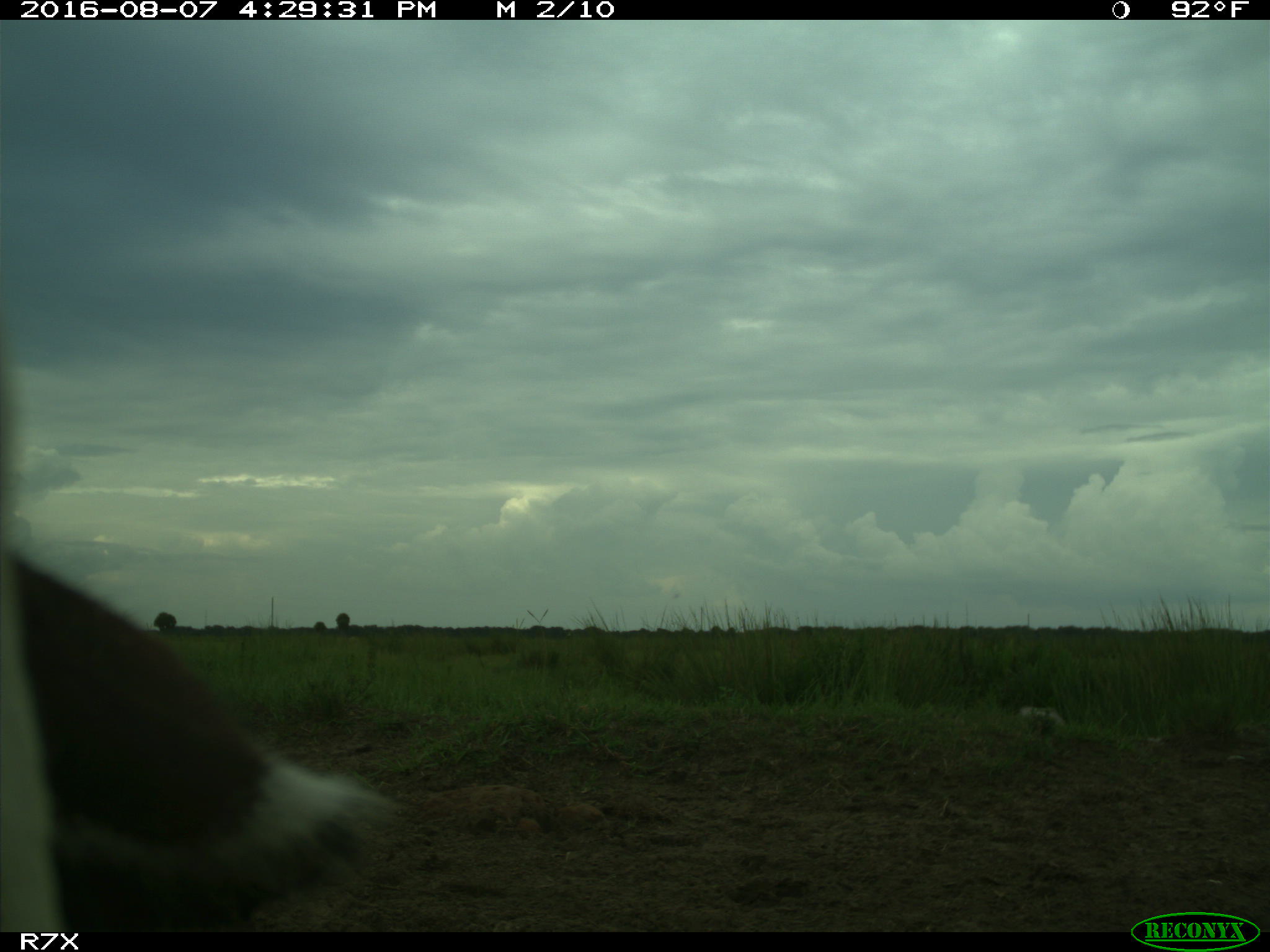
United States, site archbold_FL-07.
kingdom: Animalia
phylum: Chordata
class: Mammalia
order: Artiodactyla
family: Bovidae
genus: Bos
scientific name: Bos taurus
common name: domestic cow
Bos taurus (domestic cow).